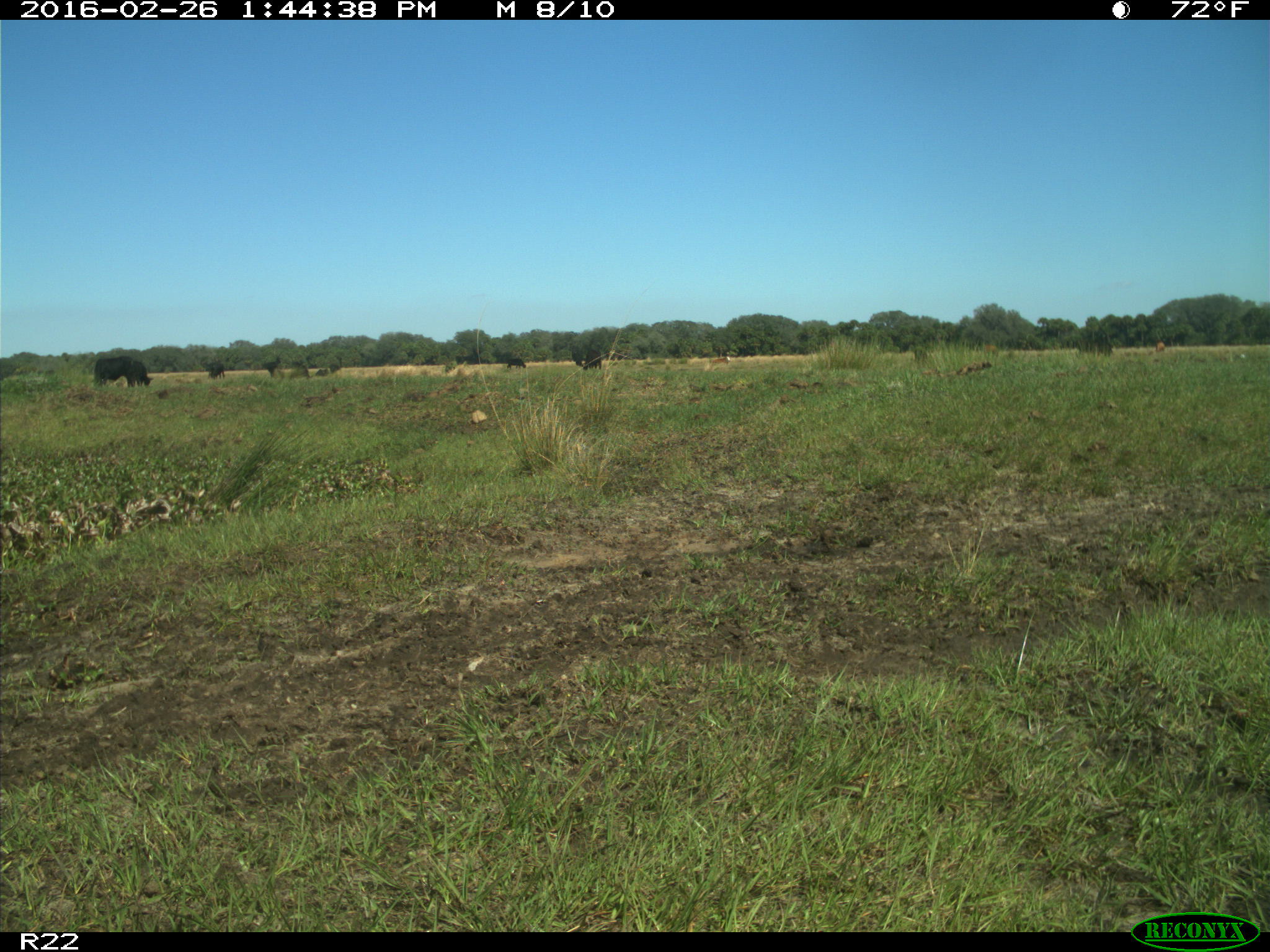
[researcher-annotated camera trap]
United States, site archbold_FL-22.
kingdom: Animalia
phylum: Chordata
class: Mammalia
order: Artiodactyla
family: Bovidae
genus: Bos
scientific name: Bos taurus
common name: domestic cow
Bos taurus (domestic cow).